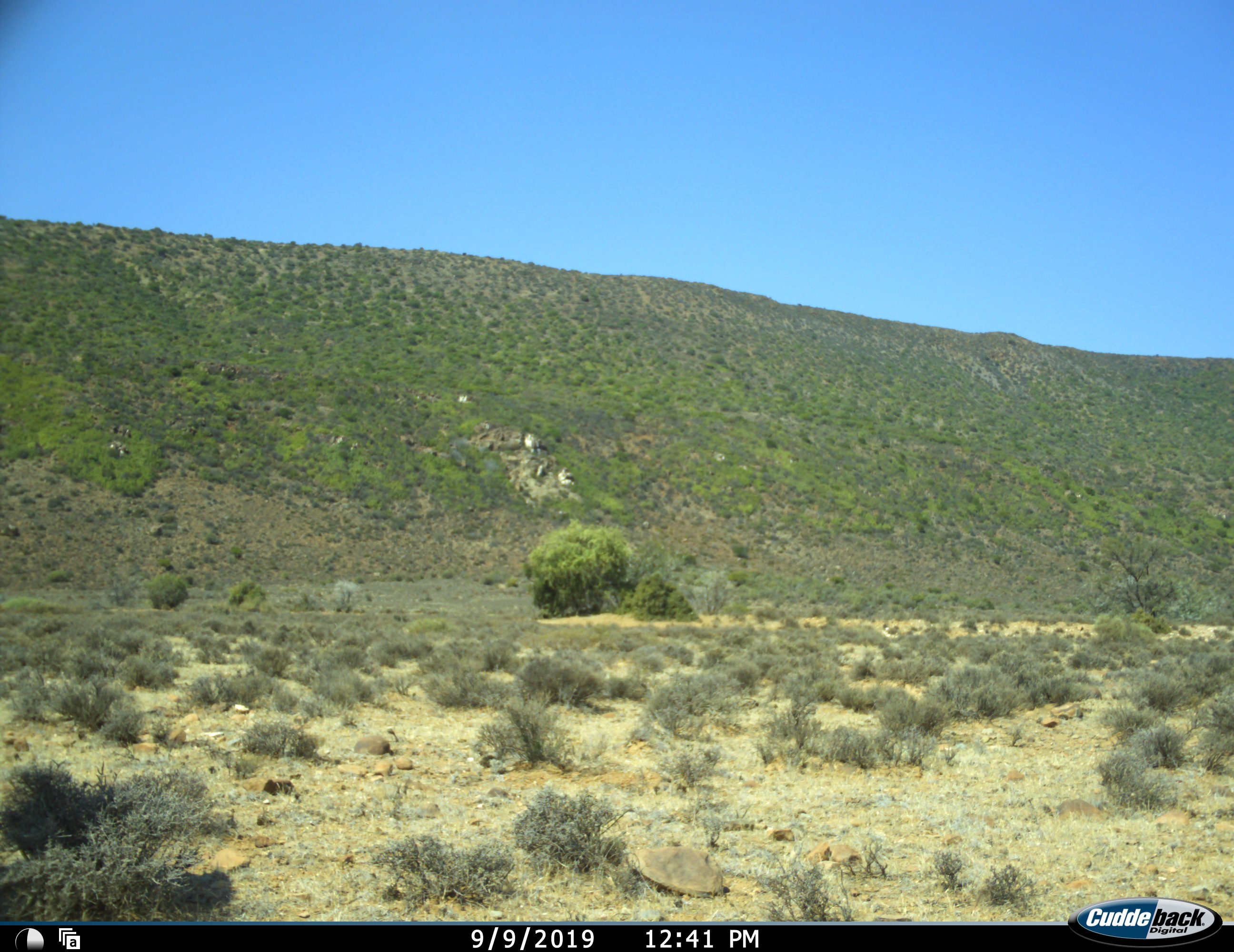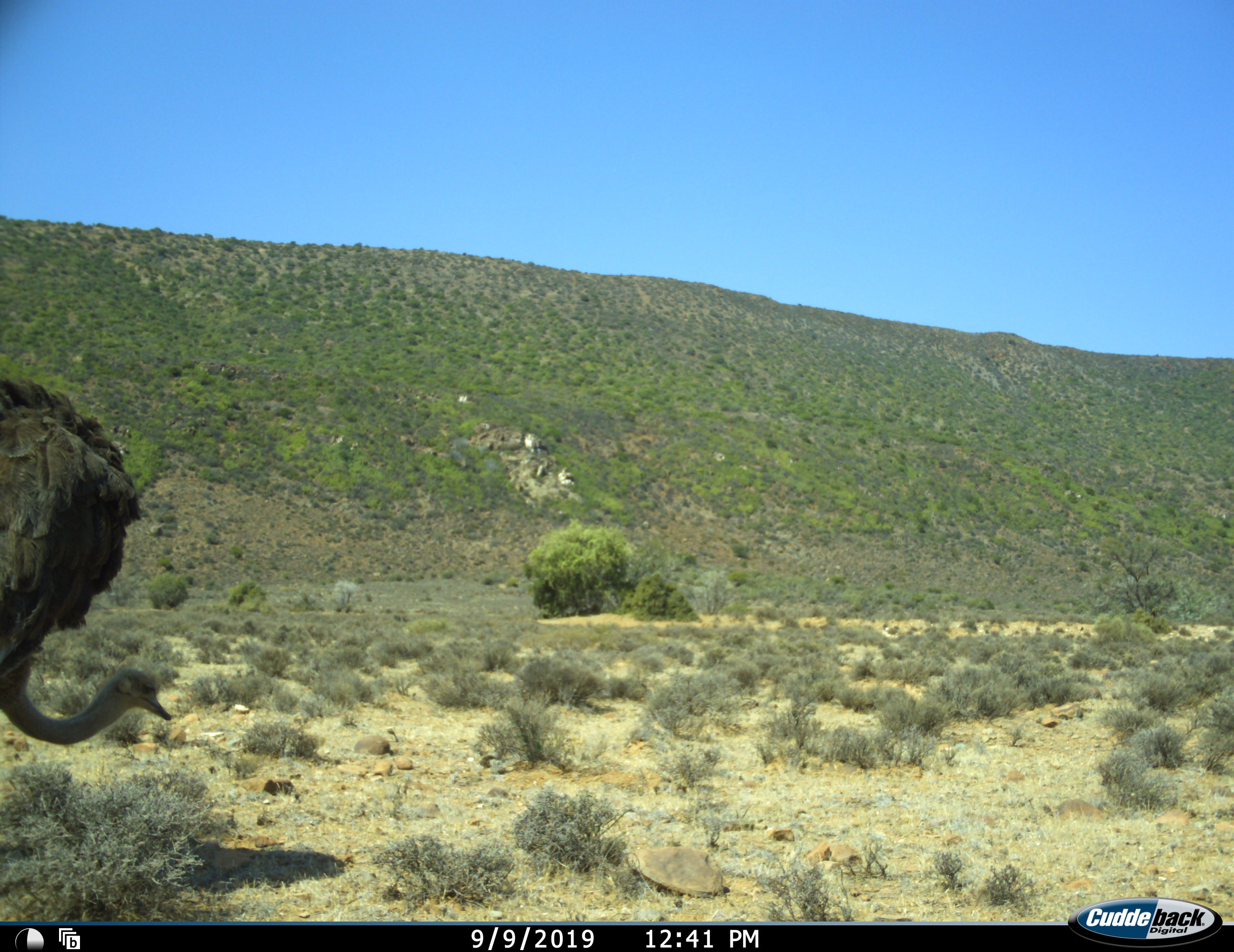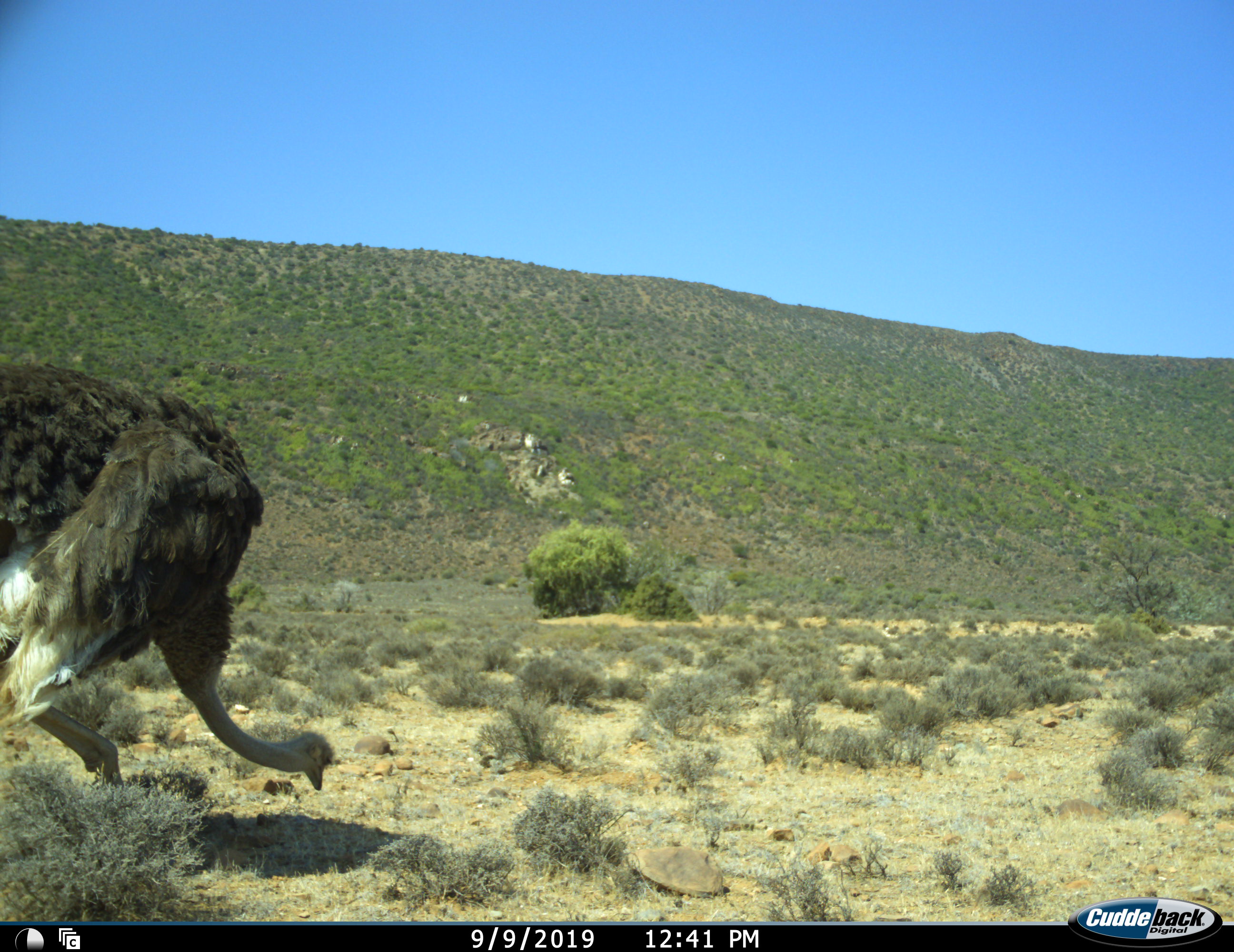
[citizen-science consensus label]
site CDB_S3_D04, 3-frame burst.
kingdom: Animalia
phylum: Chordata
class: Aves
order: Struthioniformes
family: Struthionidae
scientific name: Struthionidae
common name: ostrich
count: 1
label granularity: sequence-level